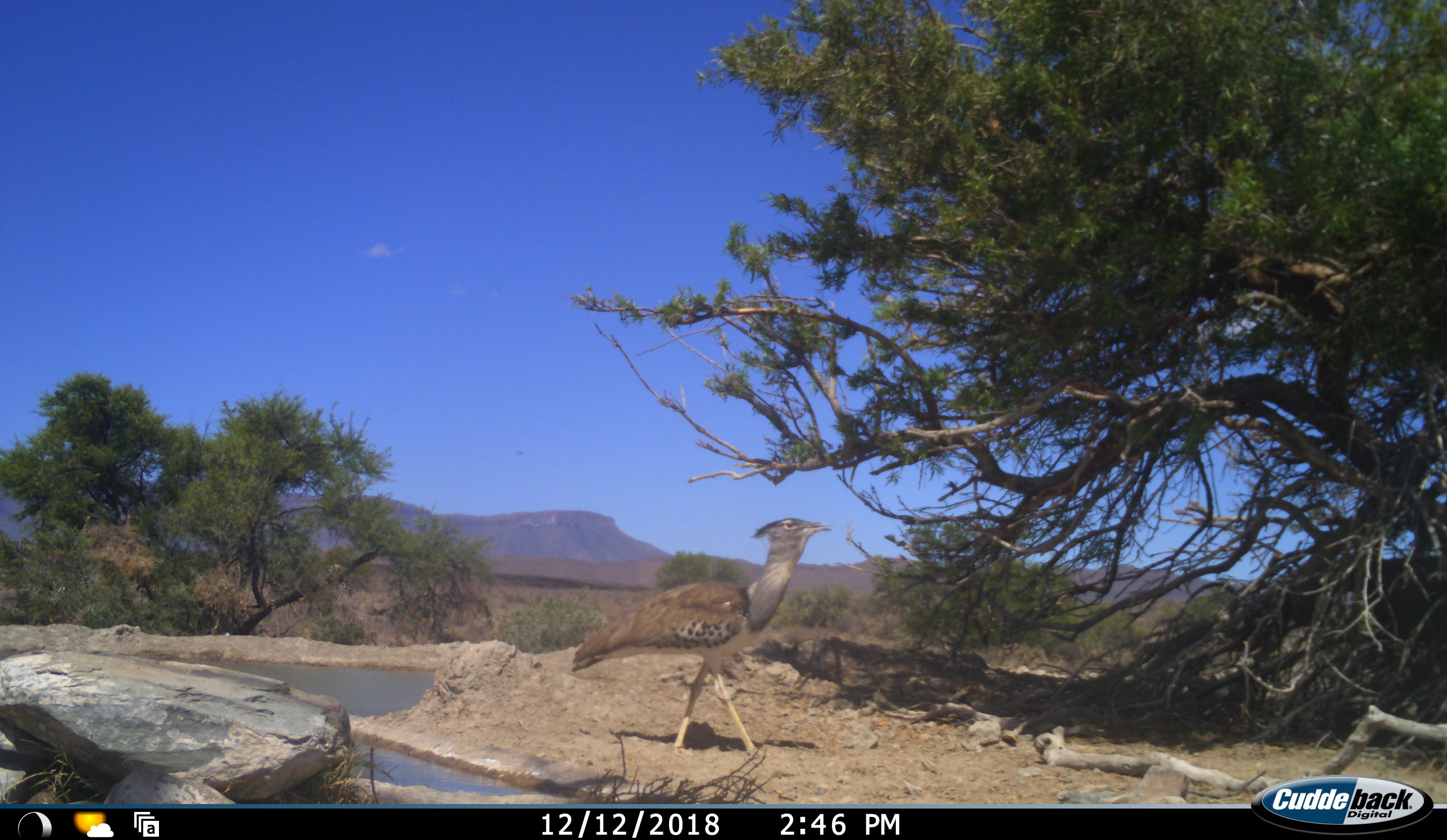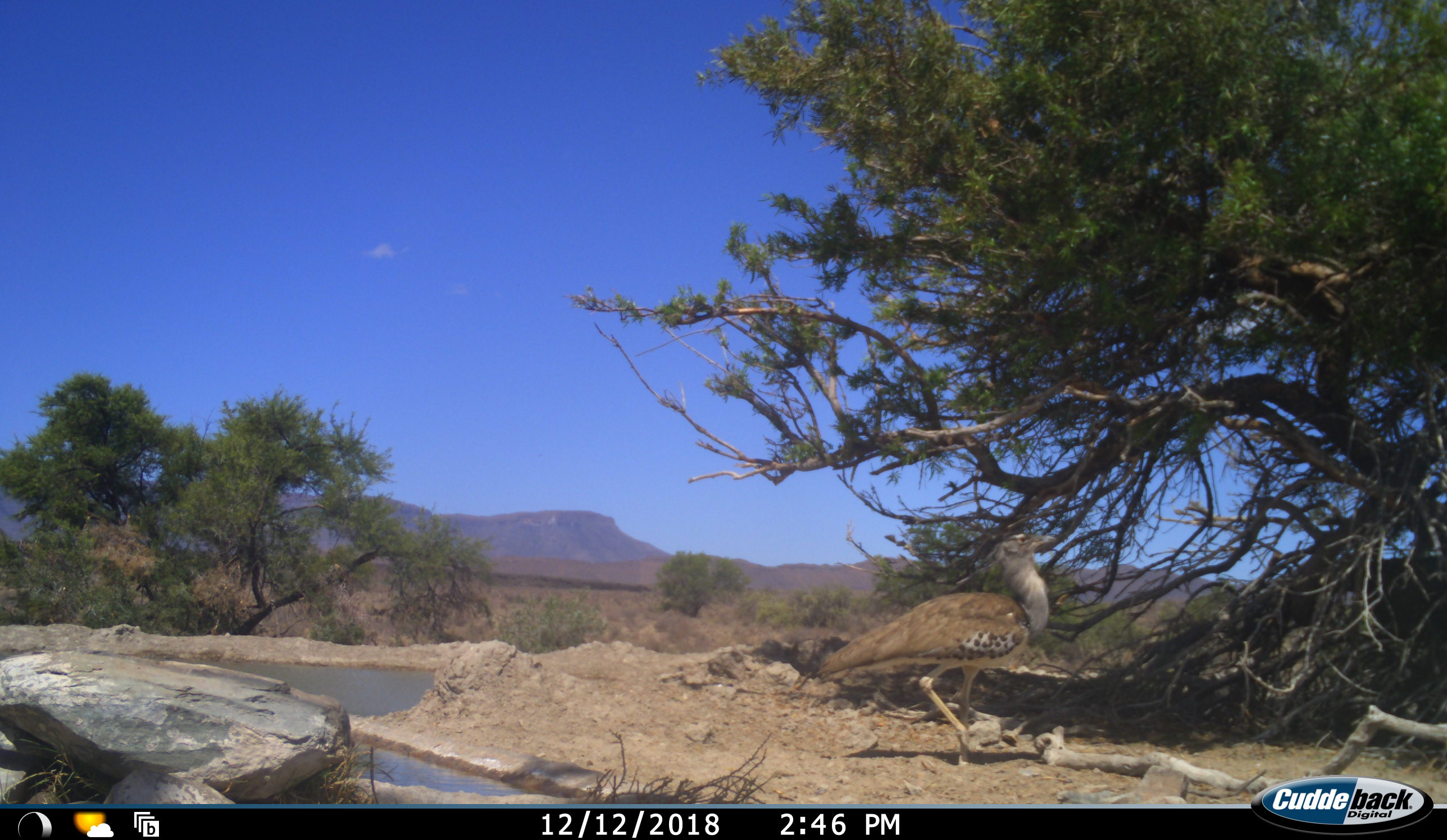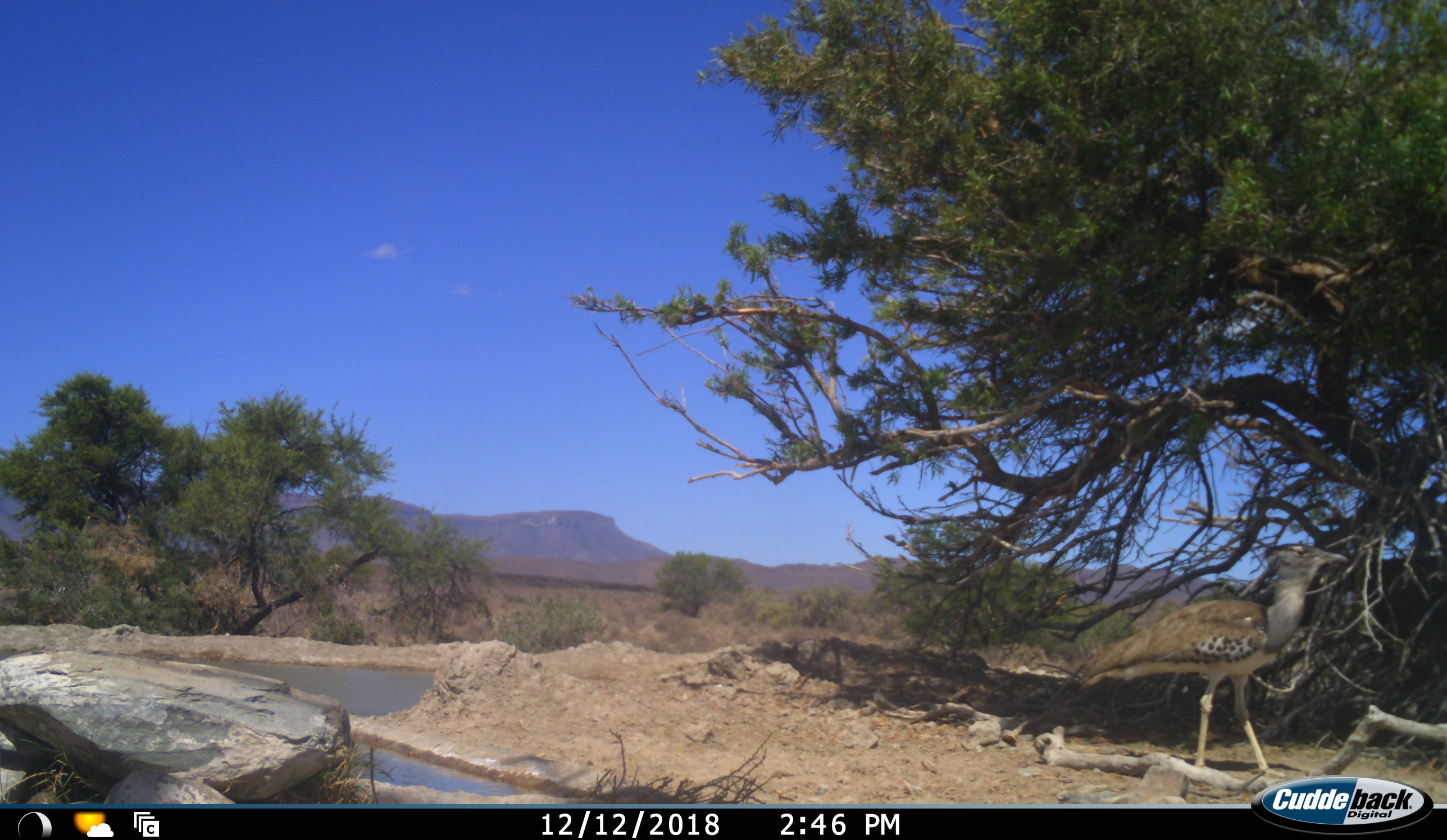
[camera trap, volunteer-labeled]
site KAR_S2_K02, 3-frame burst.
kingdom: Animalia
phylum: Chordata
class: Aves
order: Otidiformes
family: Otididae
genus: Ardeotis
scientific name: Ardeotis kori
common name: kori bustard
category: bustardkori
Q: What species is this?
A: Bustardkori (kori bustard) (Ardeotis kori).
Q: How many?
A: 1.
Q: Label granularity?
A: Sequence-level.